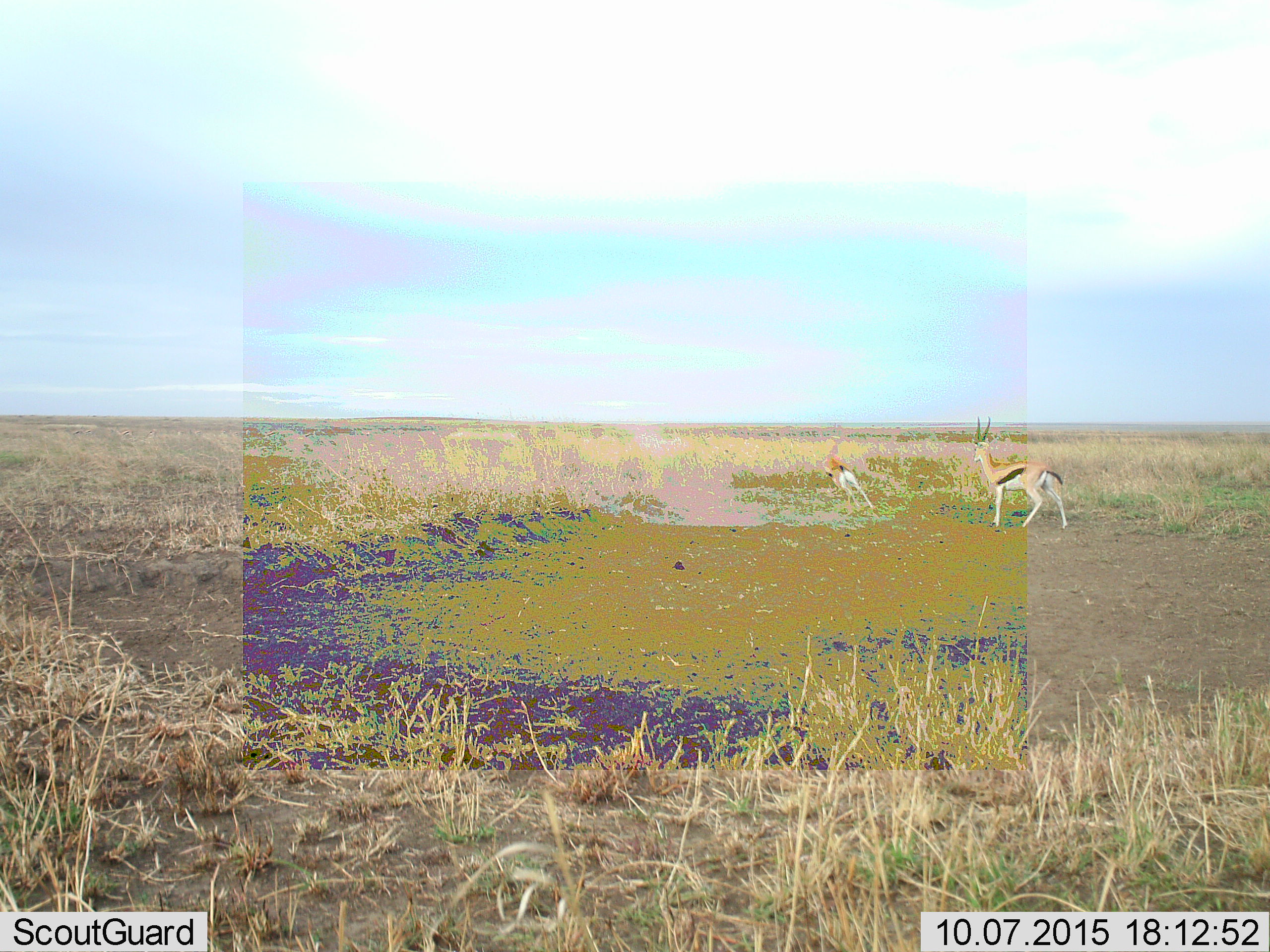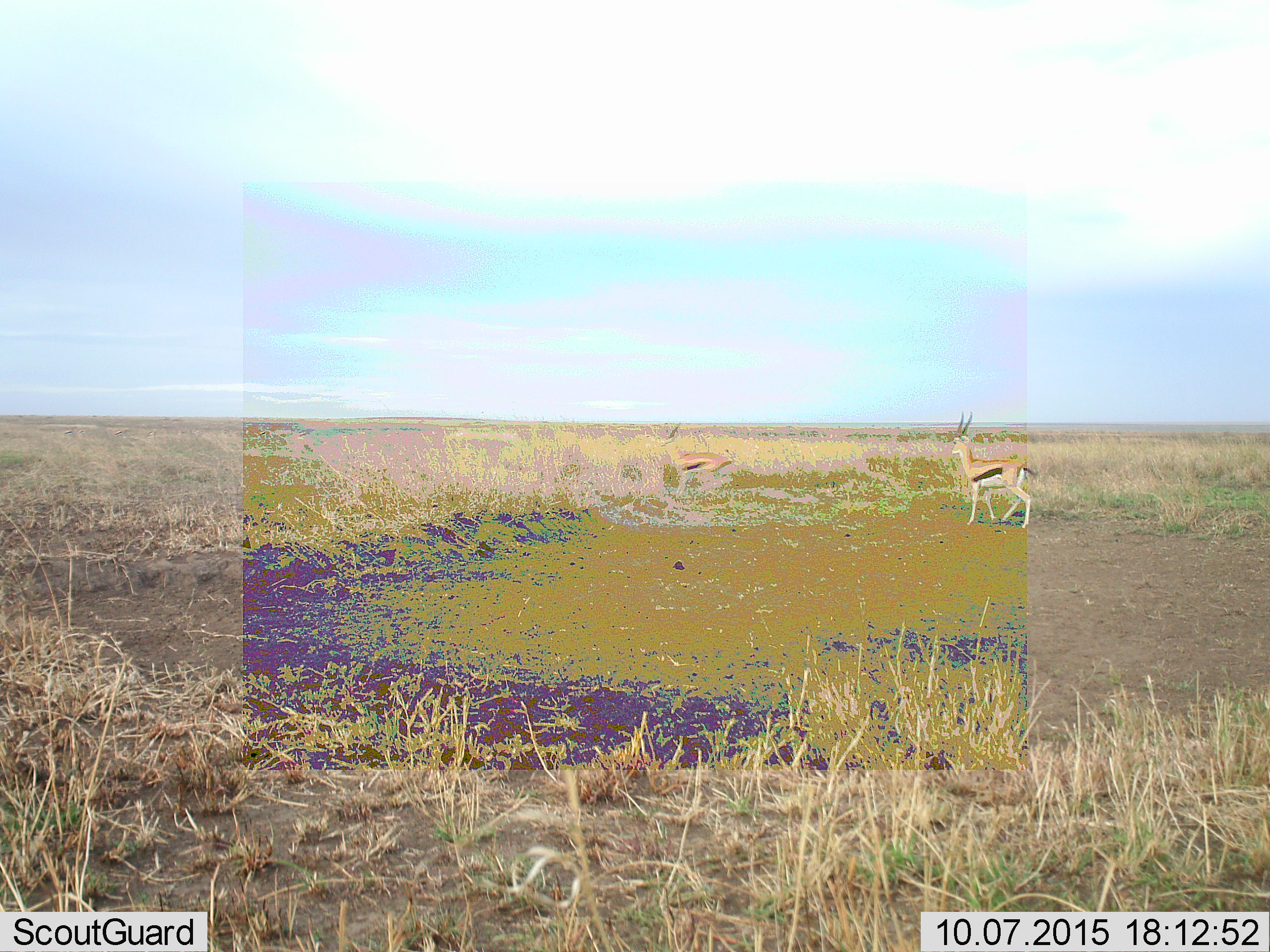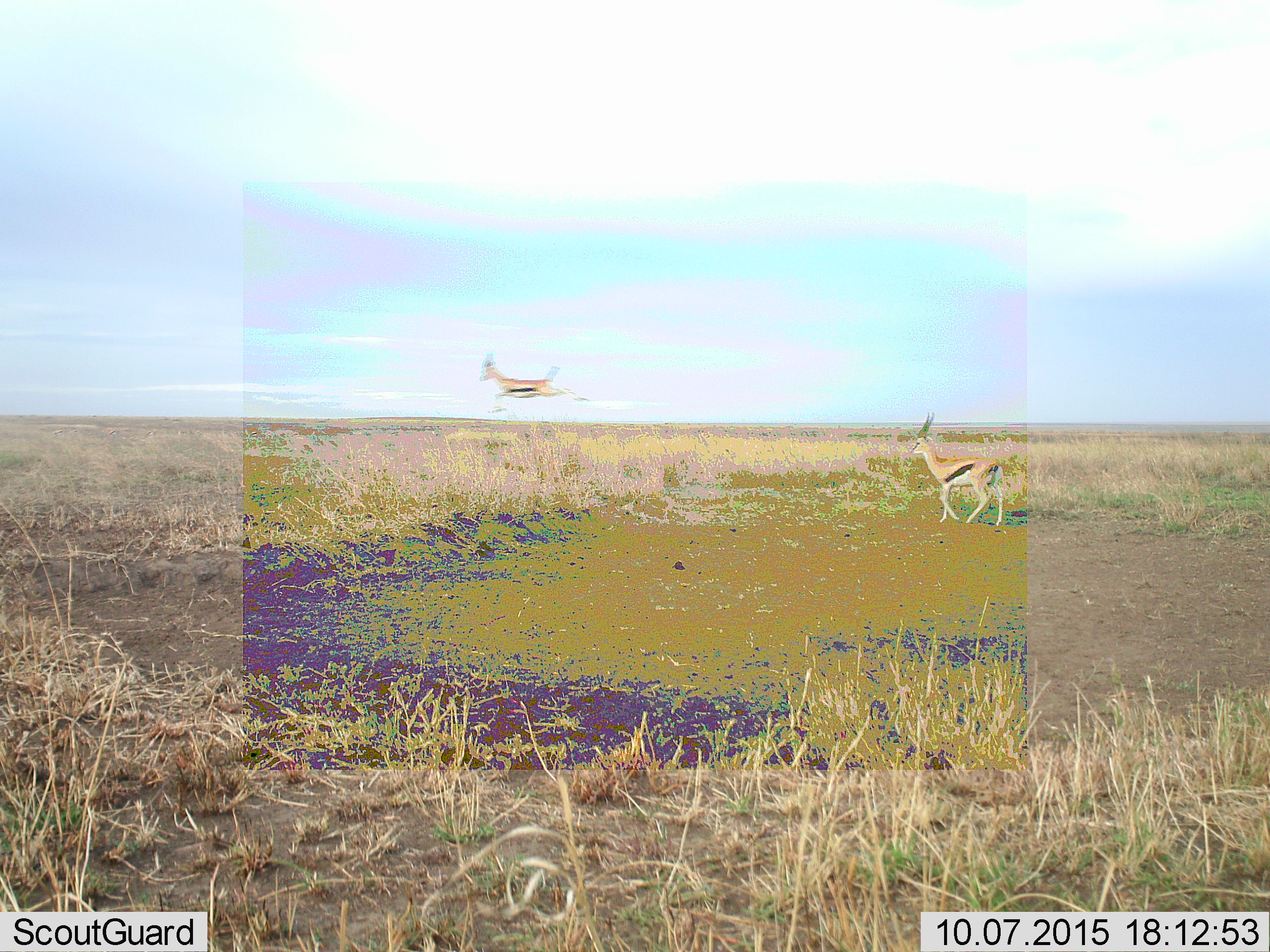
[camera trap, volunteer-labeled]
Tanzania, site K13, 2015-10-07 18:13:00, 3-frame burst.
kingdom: Animalia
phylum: Chordata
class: Mammalia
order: Artiodactyla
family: Bovidae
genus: Eudorcas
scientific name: Eudorcas thomsonii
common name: thomson's gazelle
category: gazellethomsons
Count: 2.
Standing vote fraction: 11%.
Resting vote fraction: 0%.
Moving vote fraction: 89%.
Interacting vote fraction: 0%.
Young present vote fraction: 0%.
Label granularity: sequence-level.